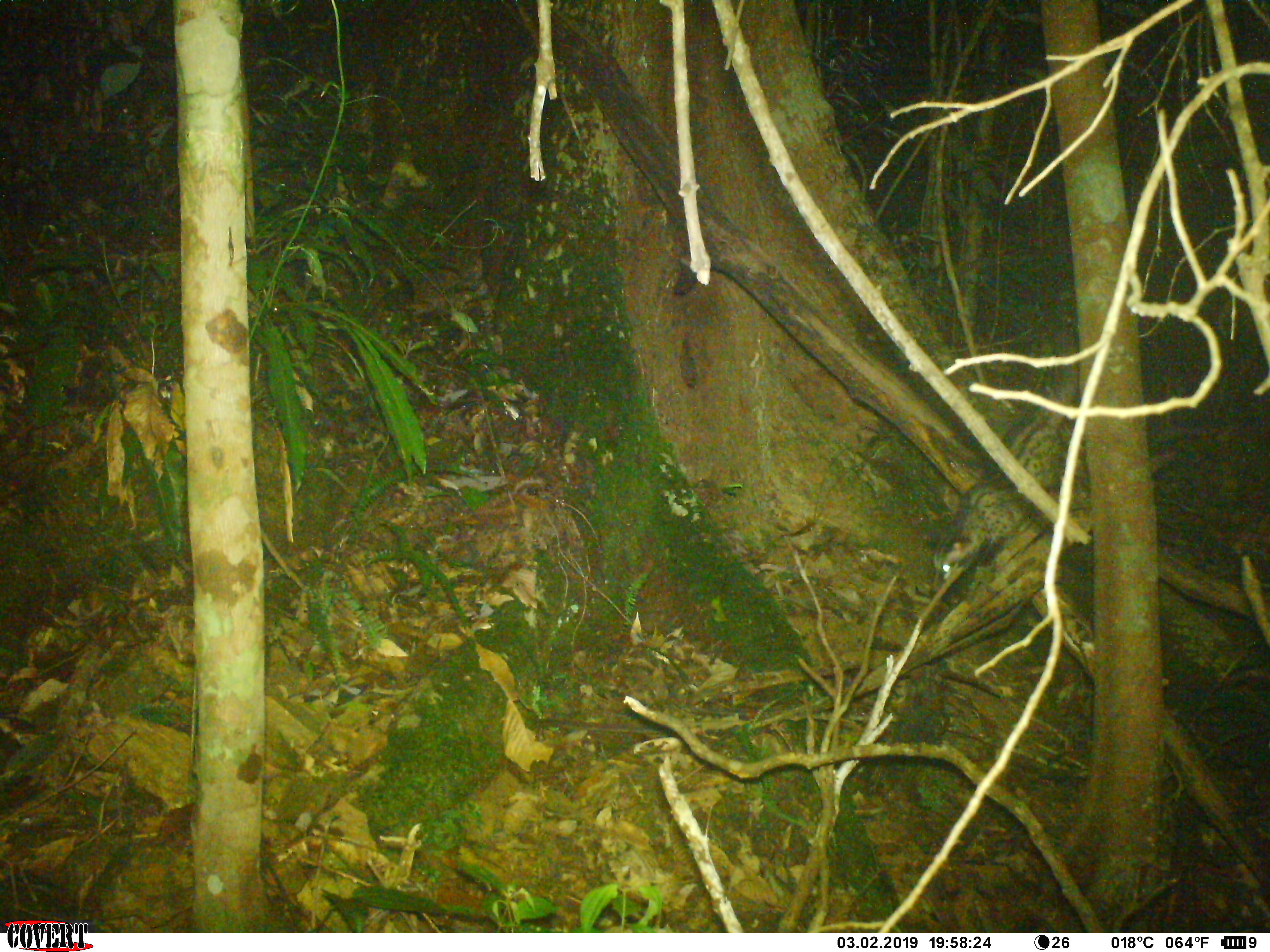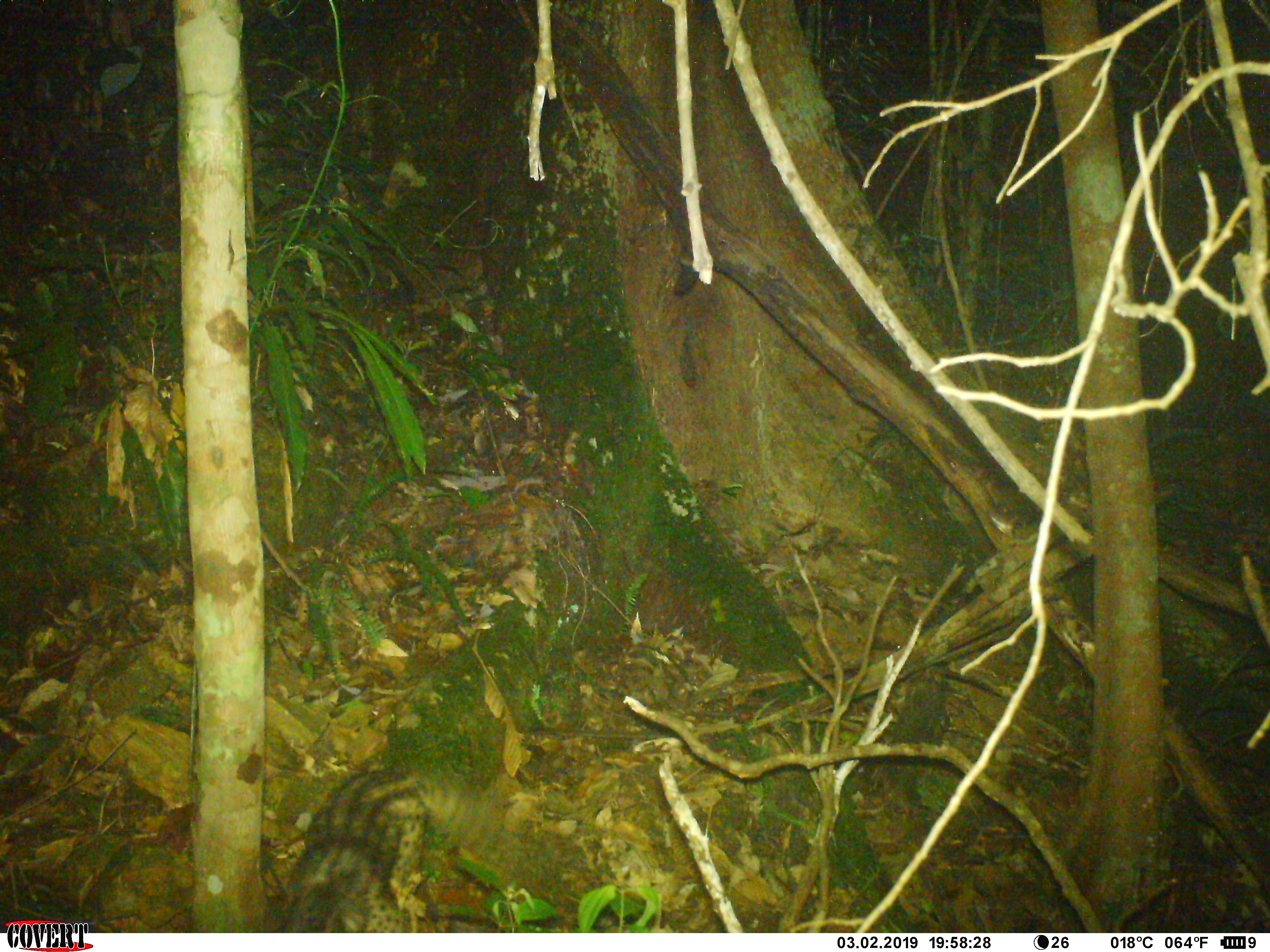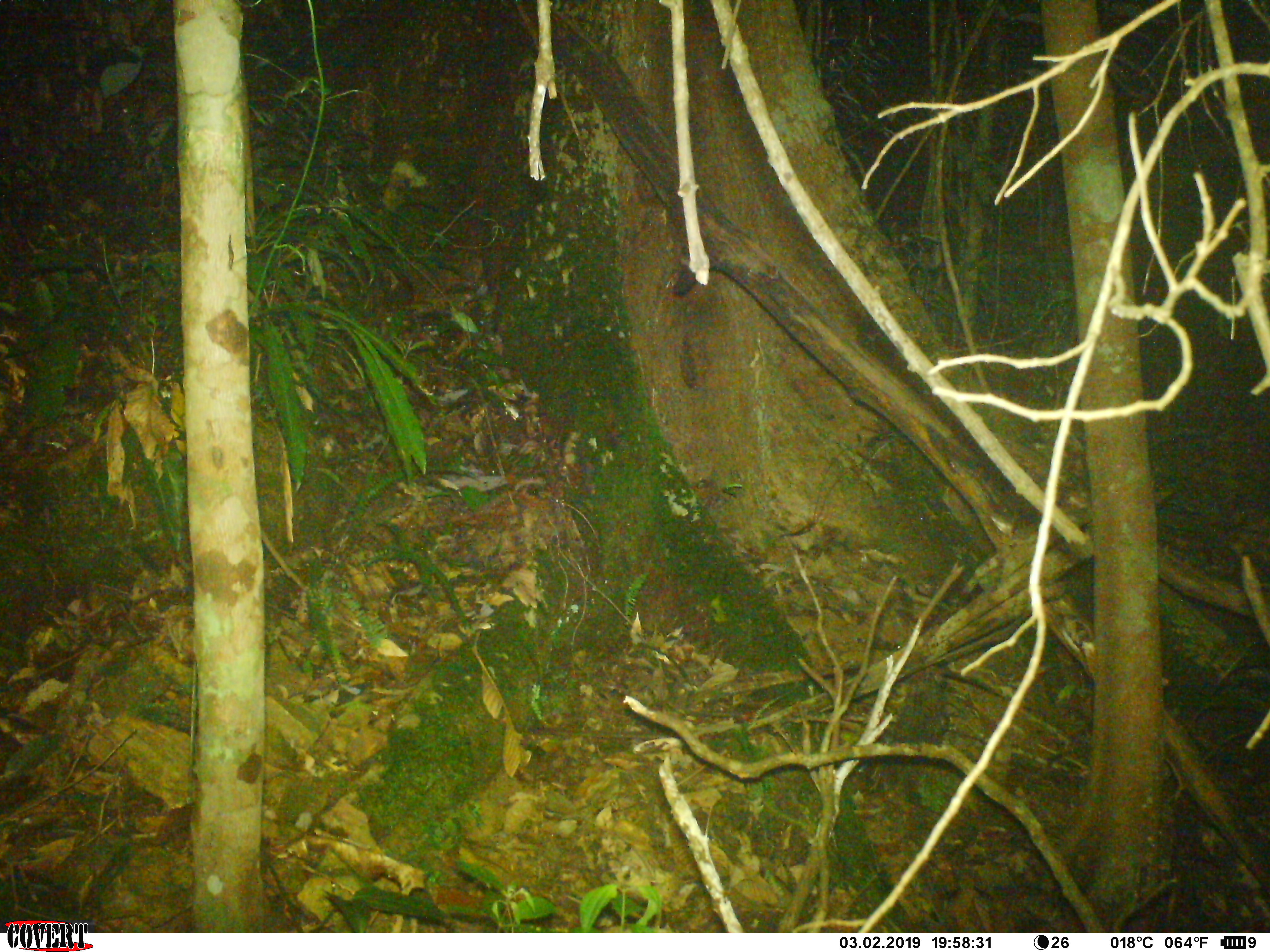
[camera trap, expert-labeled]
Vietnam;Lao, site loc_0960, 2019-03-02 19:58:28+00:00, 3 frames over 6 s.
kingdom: Animalia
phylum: Chordata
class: Mammalia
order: Carnivora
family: Viverridae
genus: Paradoxurus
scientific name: Paradoxurus hermaphroditus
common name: common palm civet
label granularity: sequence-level